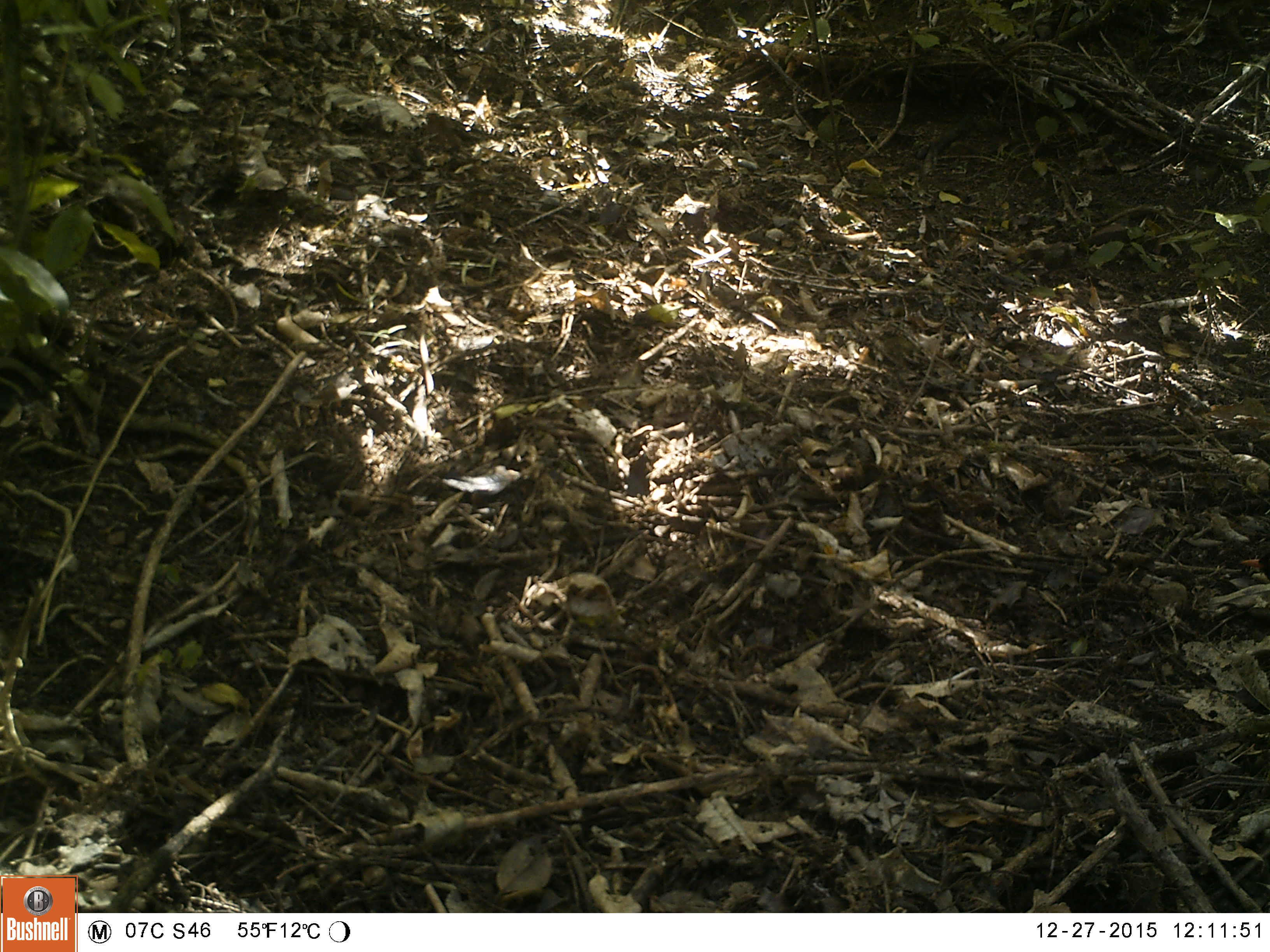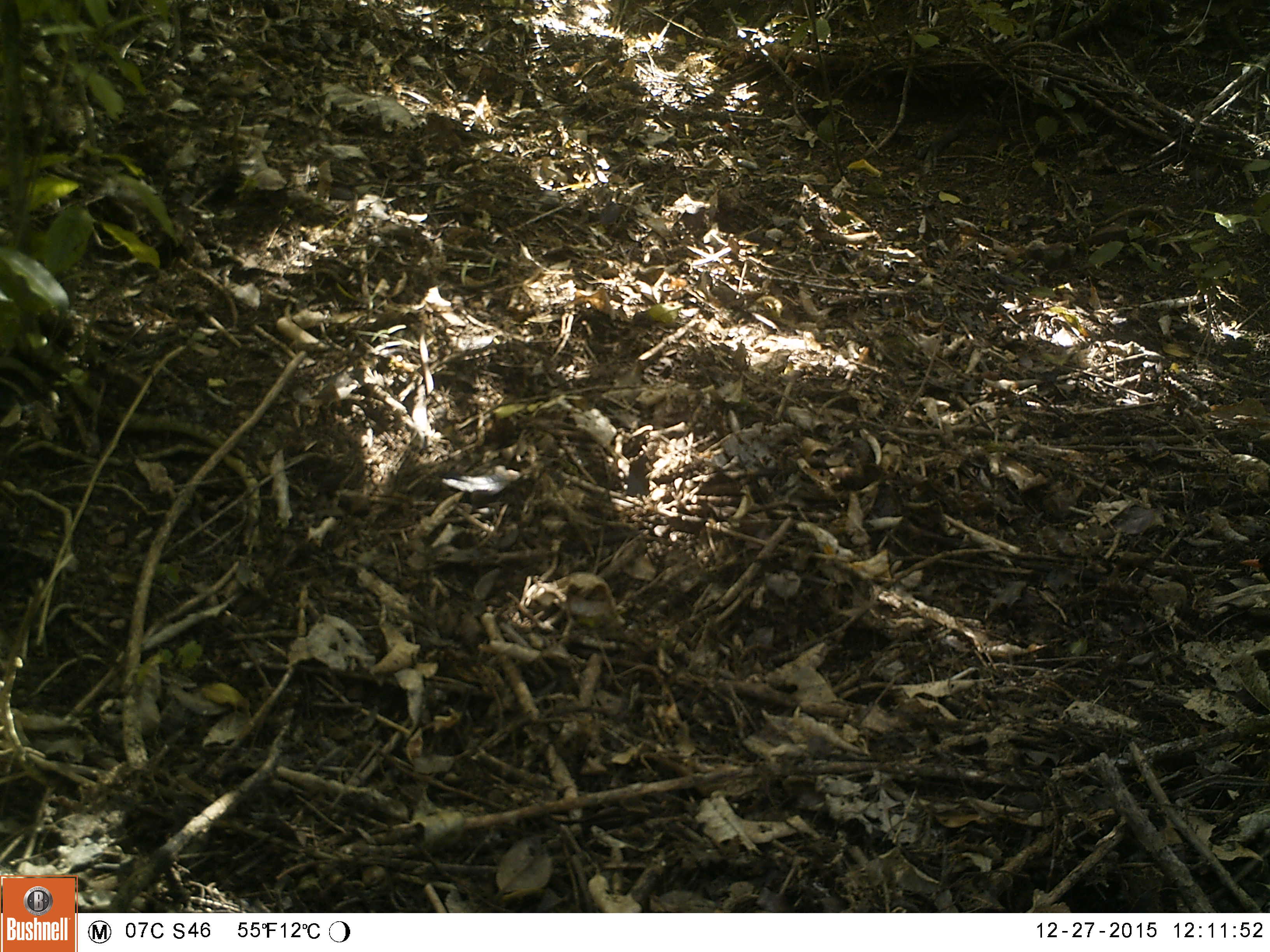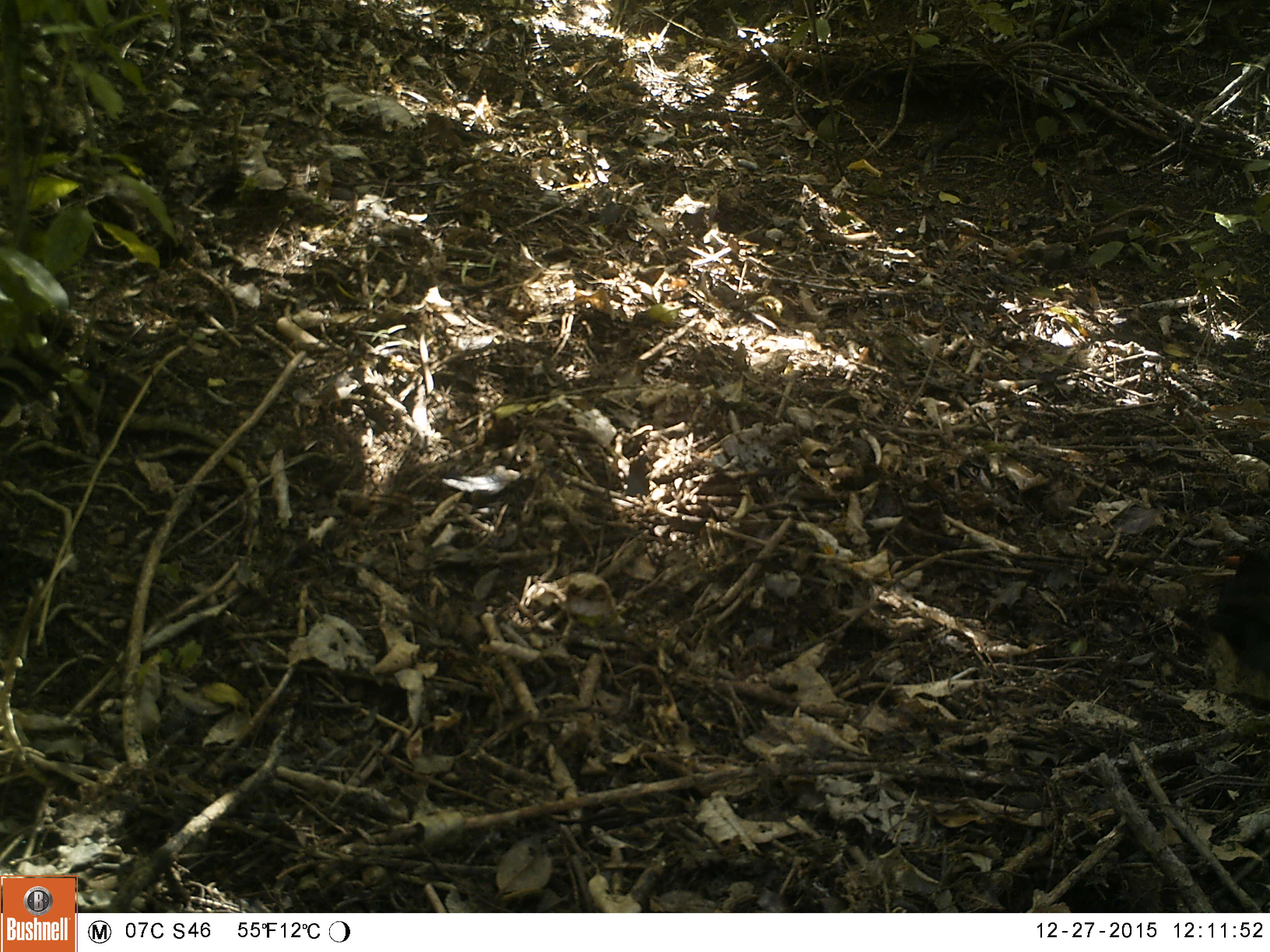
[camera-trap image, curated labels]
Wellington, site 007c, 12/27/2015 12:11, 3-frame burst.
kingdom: Animalia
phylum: Chordata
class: Aves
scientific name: Aves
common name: bird